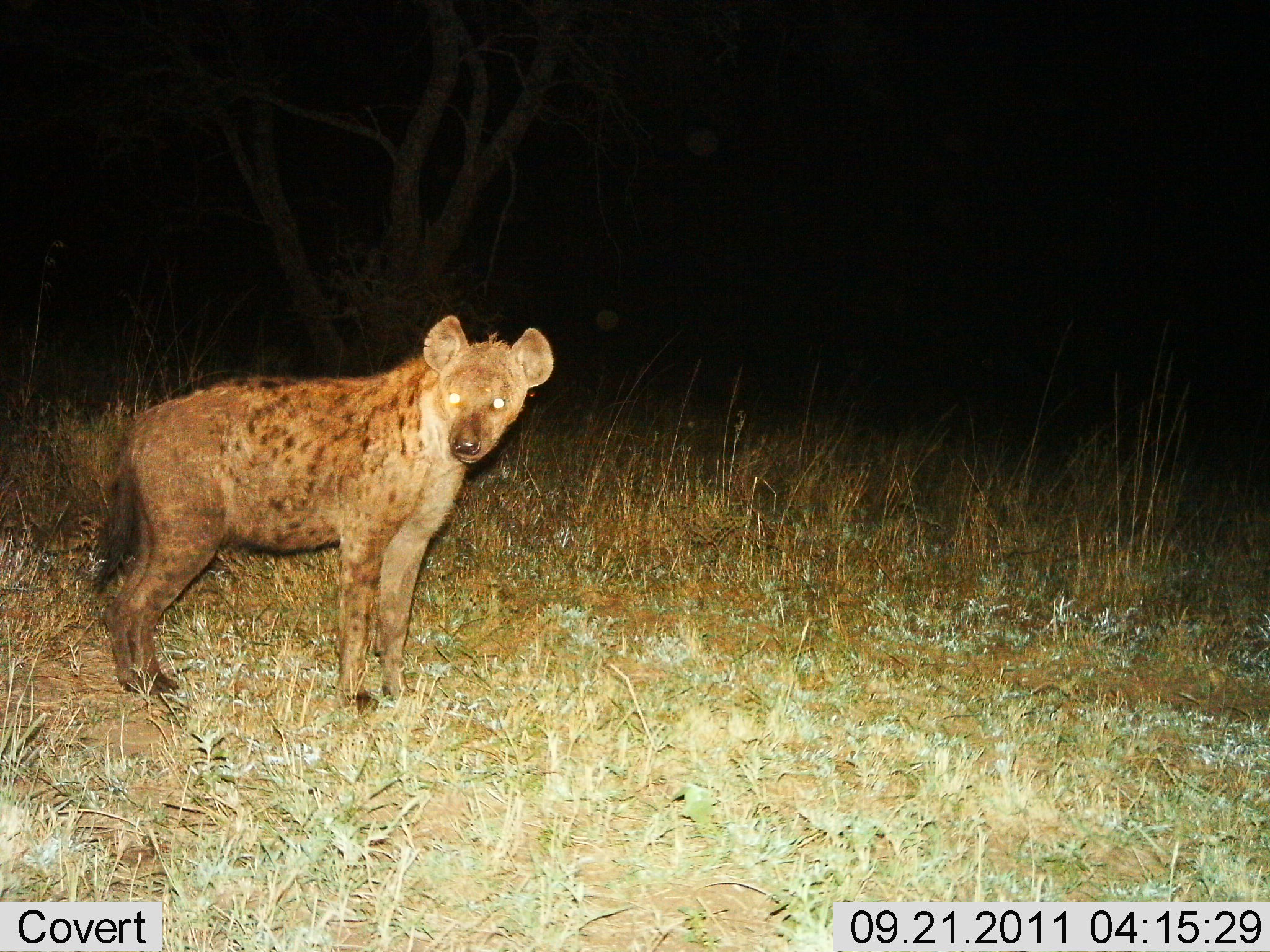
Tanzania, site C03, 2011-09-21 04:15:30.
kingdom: Animalia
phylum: Chordata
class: Mammalia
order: Carnivora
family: Hyaenidae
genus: Crocuta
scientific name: Crocuta crocuta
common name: spotted hyena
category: hyenaspotted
Hyenaspotted (spotted hyena) (Crocuta crocuta), count 1. Behavior (volunteer vote fractions): standing 94%, resting 0%, moving 6%, interacting 0%. Young present (vote fraction): 0%. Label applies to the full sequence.